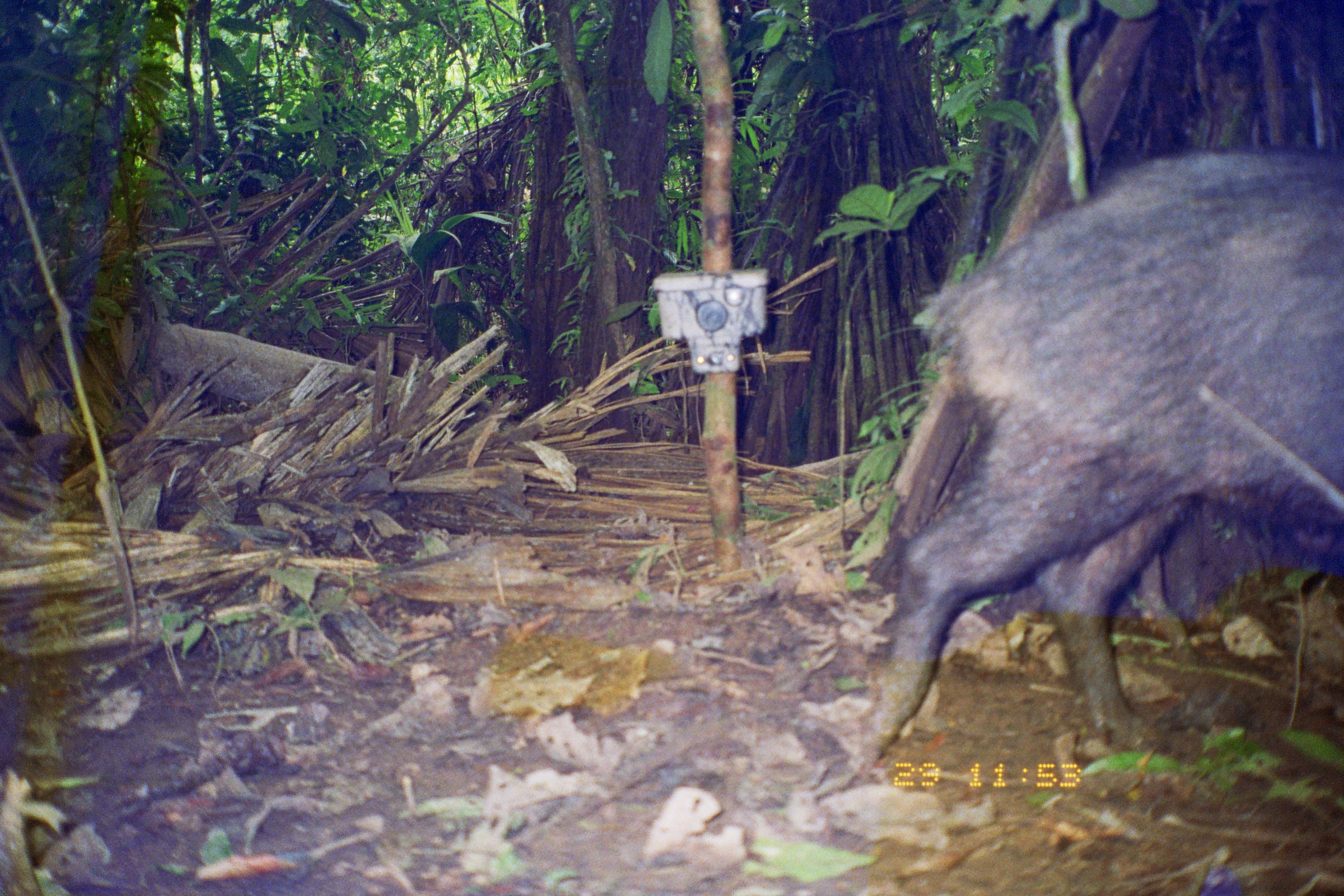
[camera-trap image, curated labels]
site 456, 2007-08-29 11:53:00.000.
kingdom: Animalia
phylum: Chordata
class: Mammalia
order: Artiodactyla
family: Tayassuidae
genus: Tayassu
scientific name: Tayassu pecari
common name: white-lipped peccary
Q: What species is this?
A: Tayassu pecari (white-lipped peccary).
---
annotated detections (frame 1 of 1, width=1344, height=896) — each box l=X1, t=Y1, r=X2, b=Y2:
tayassu pecari: l=851, t=146, r=1343, b=774